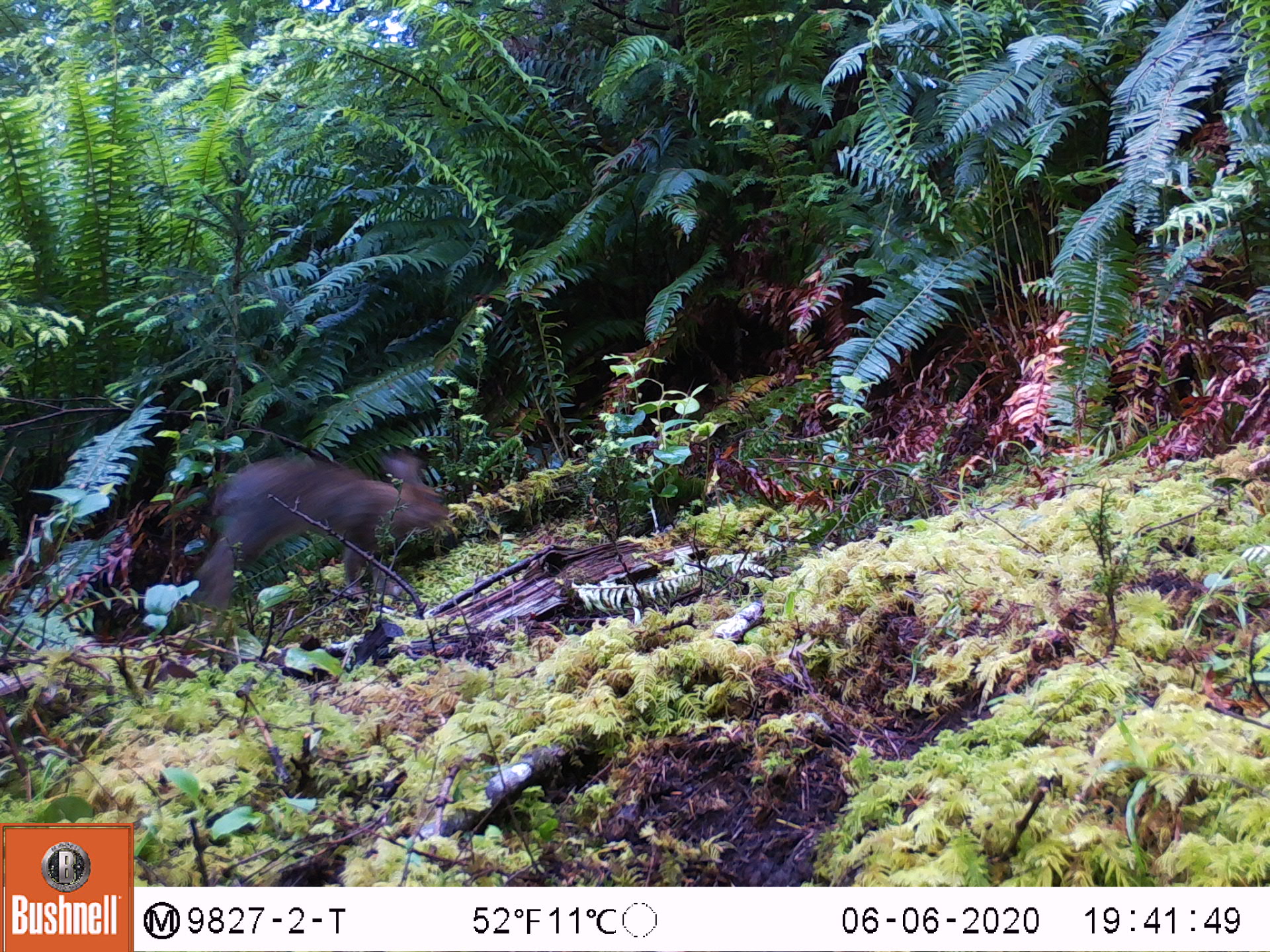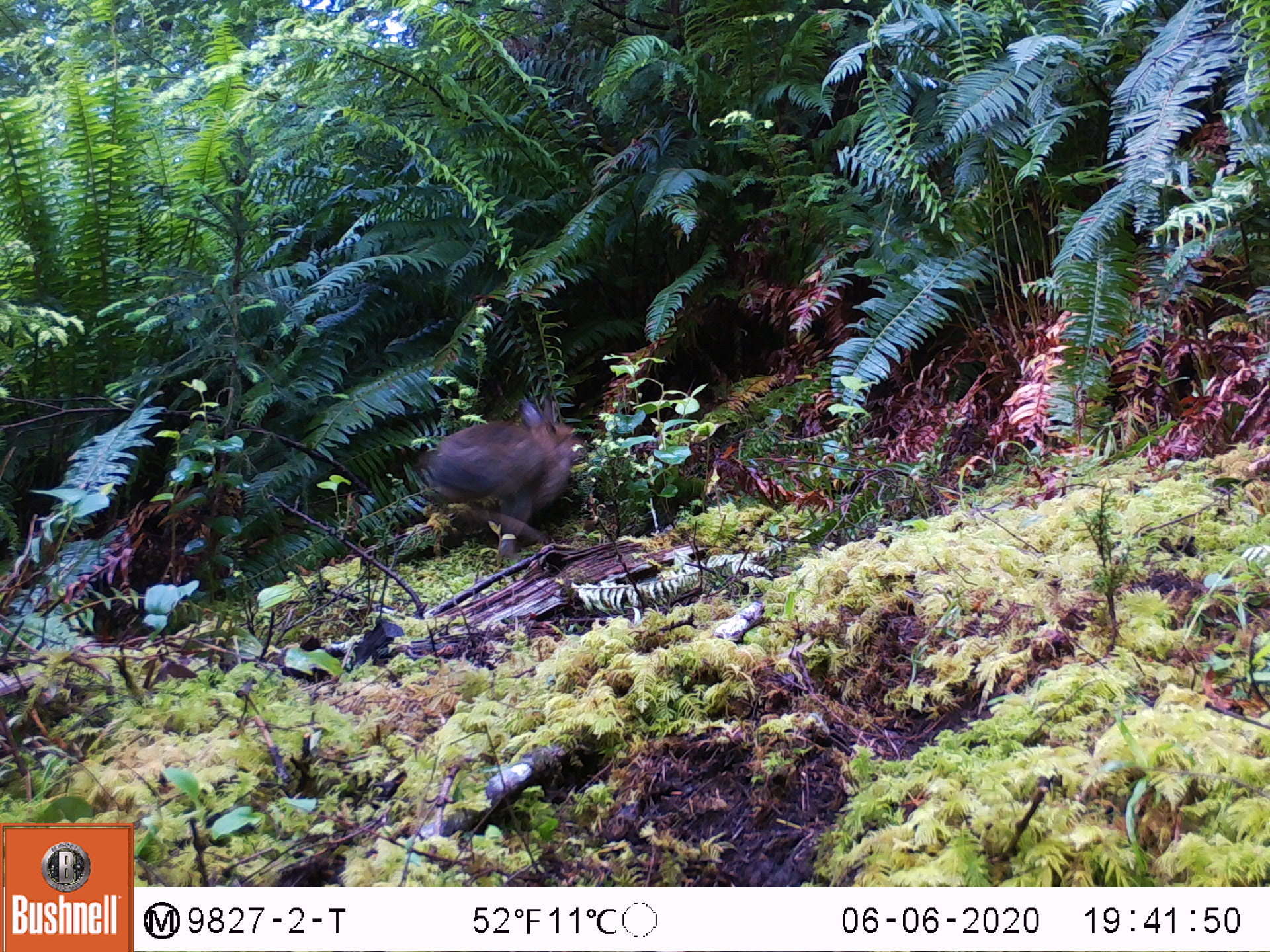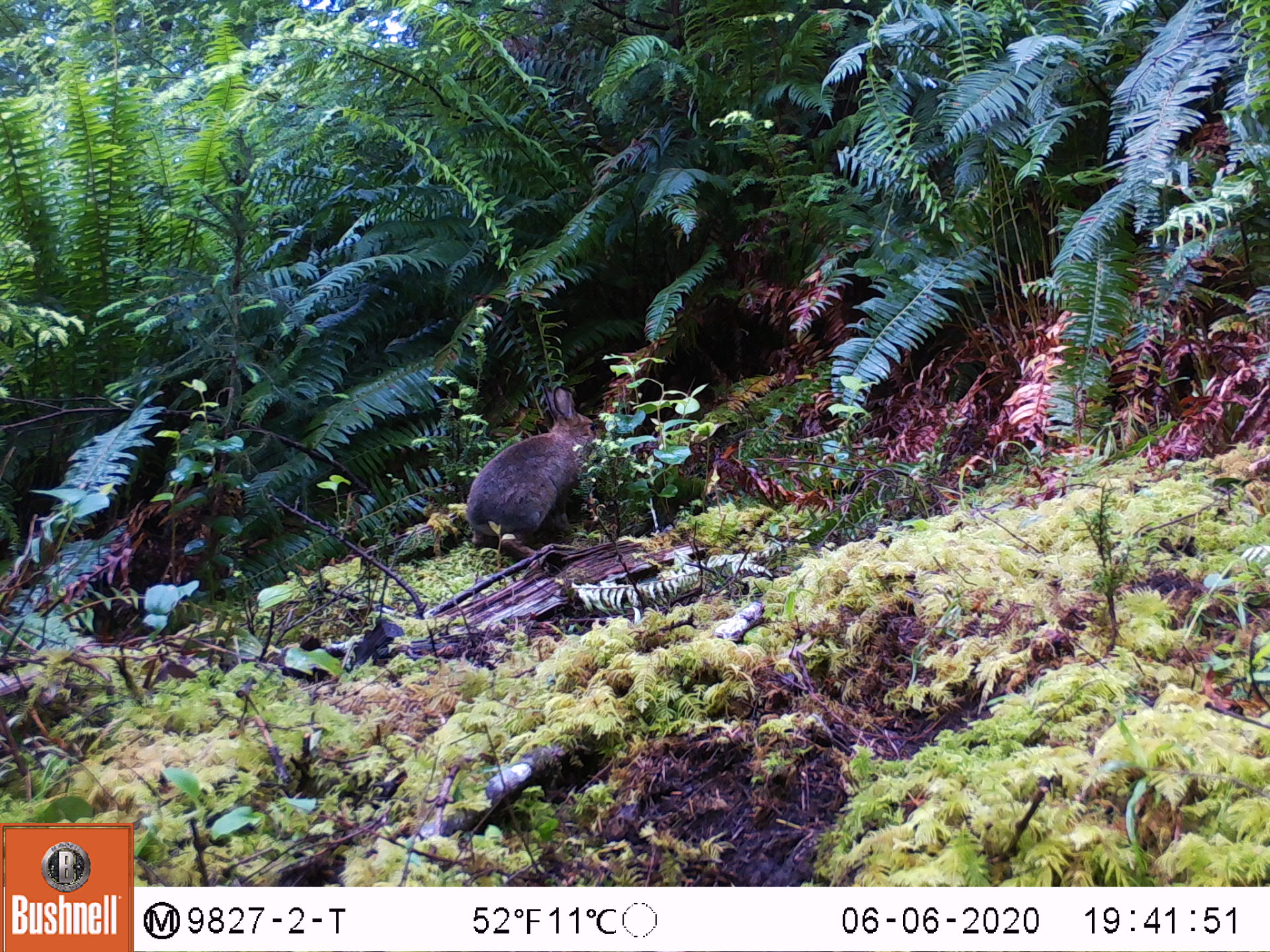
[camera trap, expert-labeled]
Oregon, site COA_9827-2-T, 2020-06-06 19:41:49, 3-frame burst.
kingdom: Animalia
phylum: Chordata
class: Mammalia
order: Lagomorpha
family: Leporidae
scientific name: Leporidae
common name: hares and rabbits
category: leporidae family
Leporidae family (hares and rabbits) (Leporidae).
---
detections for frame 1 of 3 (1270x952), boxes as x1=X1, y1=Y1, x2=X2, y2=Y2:
leporidae family: x1=190, y1=438, x2=459, y2=622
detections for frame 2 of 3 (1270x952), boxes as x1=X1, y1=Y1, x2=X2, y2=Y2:
leporidae family: x1=421, y1=384, x2=582, y2=544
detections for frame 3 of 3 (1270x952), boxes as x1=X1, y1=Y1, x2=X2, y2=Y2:
leporidae family: x1=461, y1=382, x2=598, y2=565